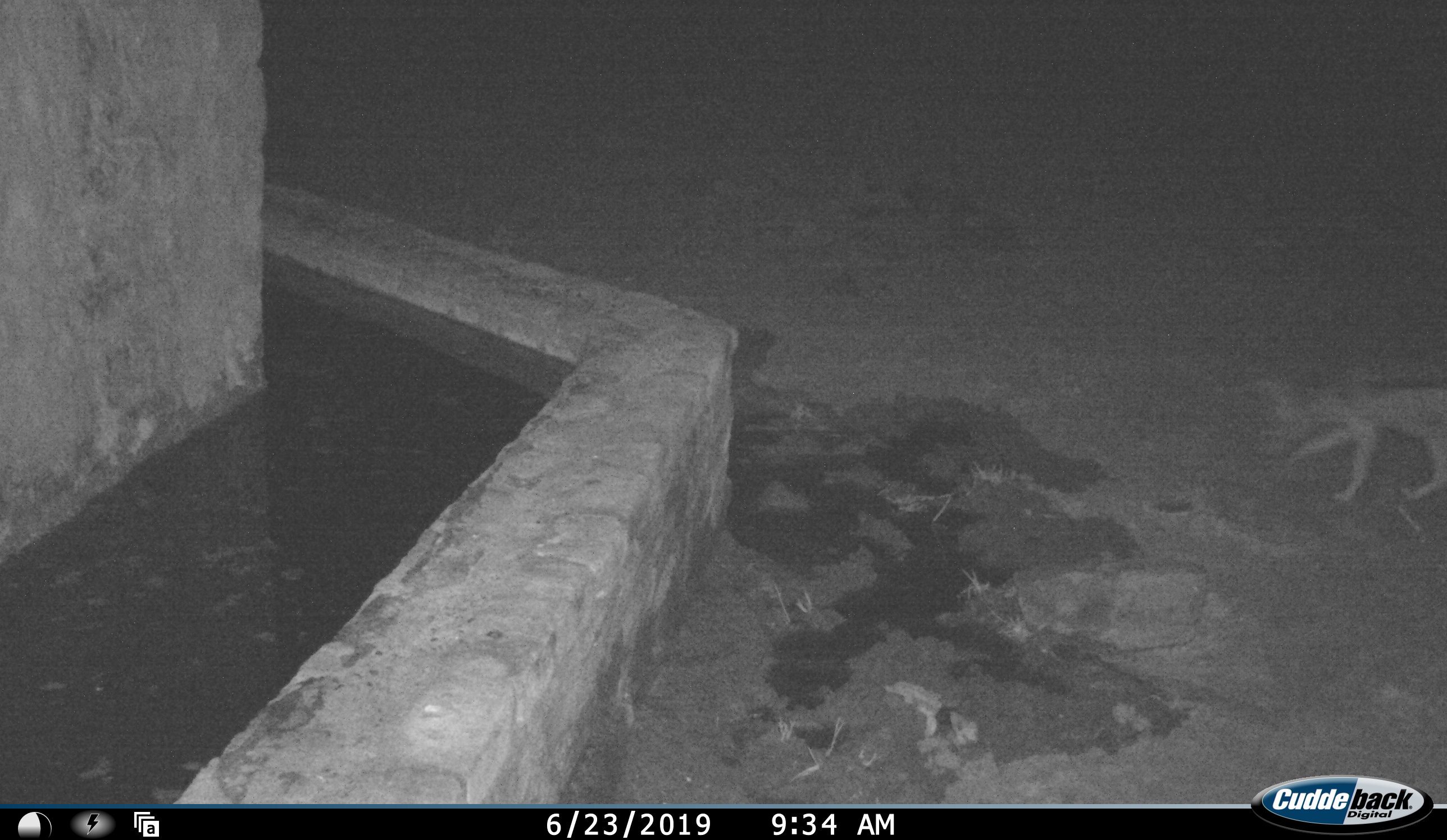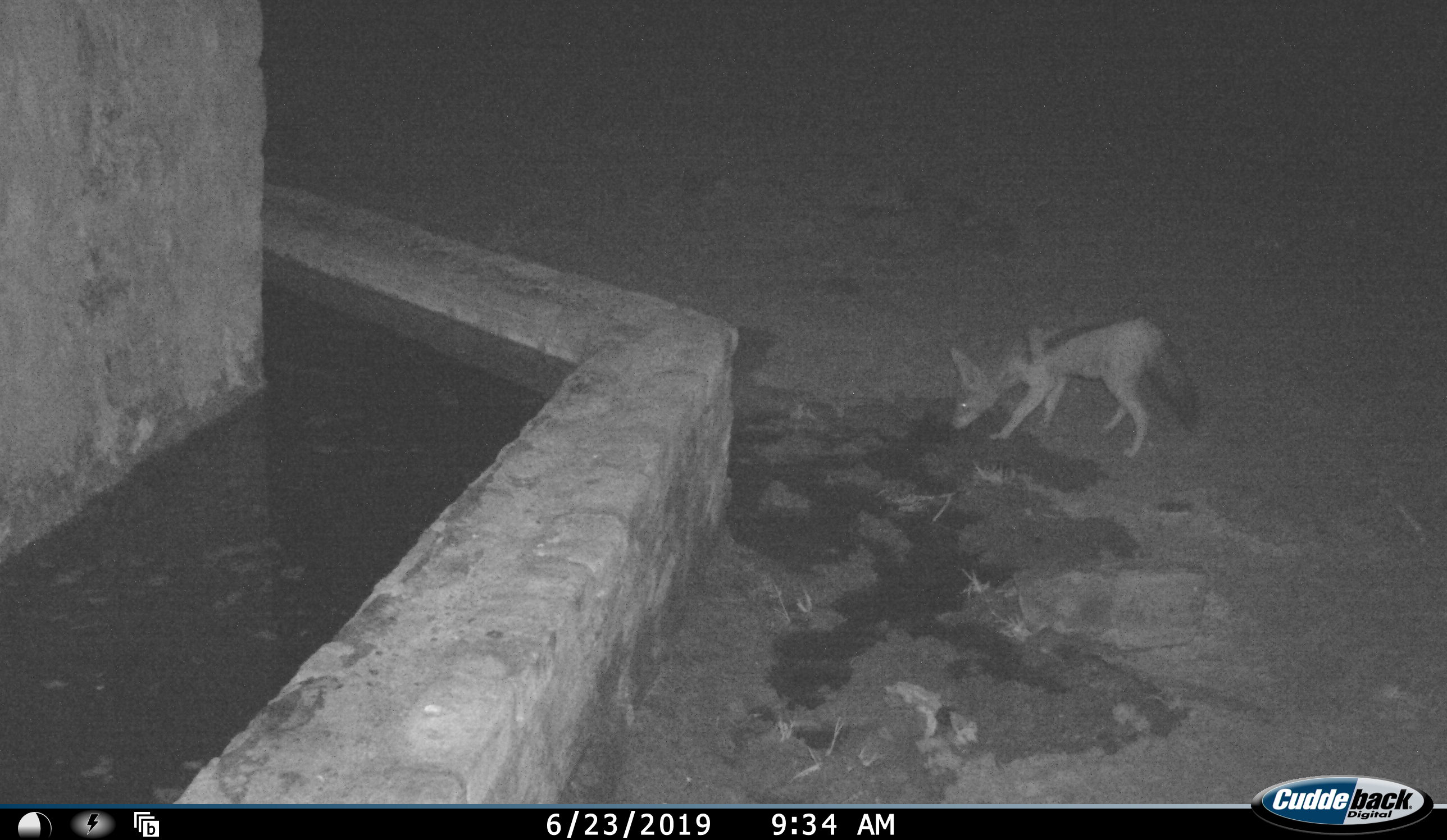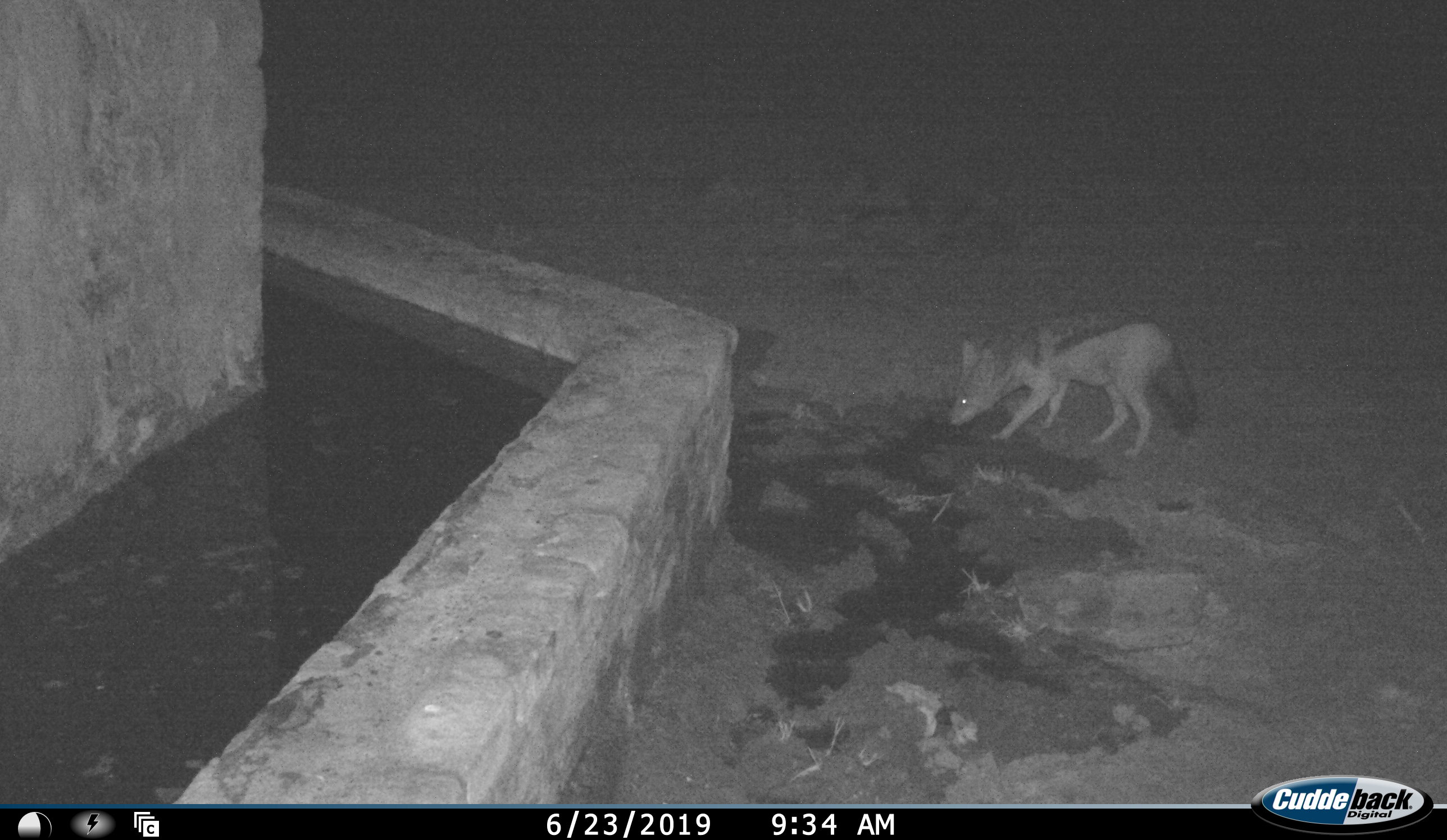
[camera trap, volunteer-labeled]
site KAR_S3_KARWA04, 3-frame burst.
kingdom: Animalia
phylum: Chordata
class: Mammalia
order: Carnivora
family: Canidae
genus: Lupulella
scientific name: Lupulella mesomelas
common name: black-backed jackal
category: jackalblackbacked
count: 1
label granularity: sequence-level